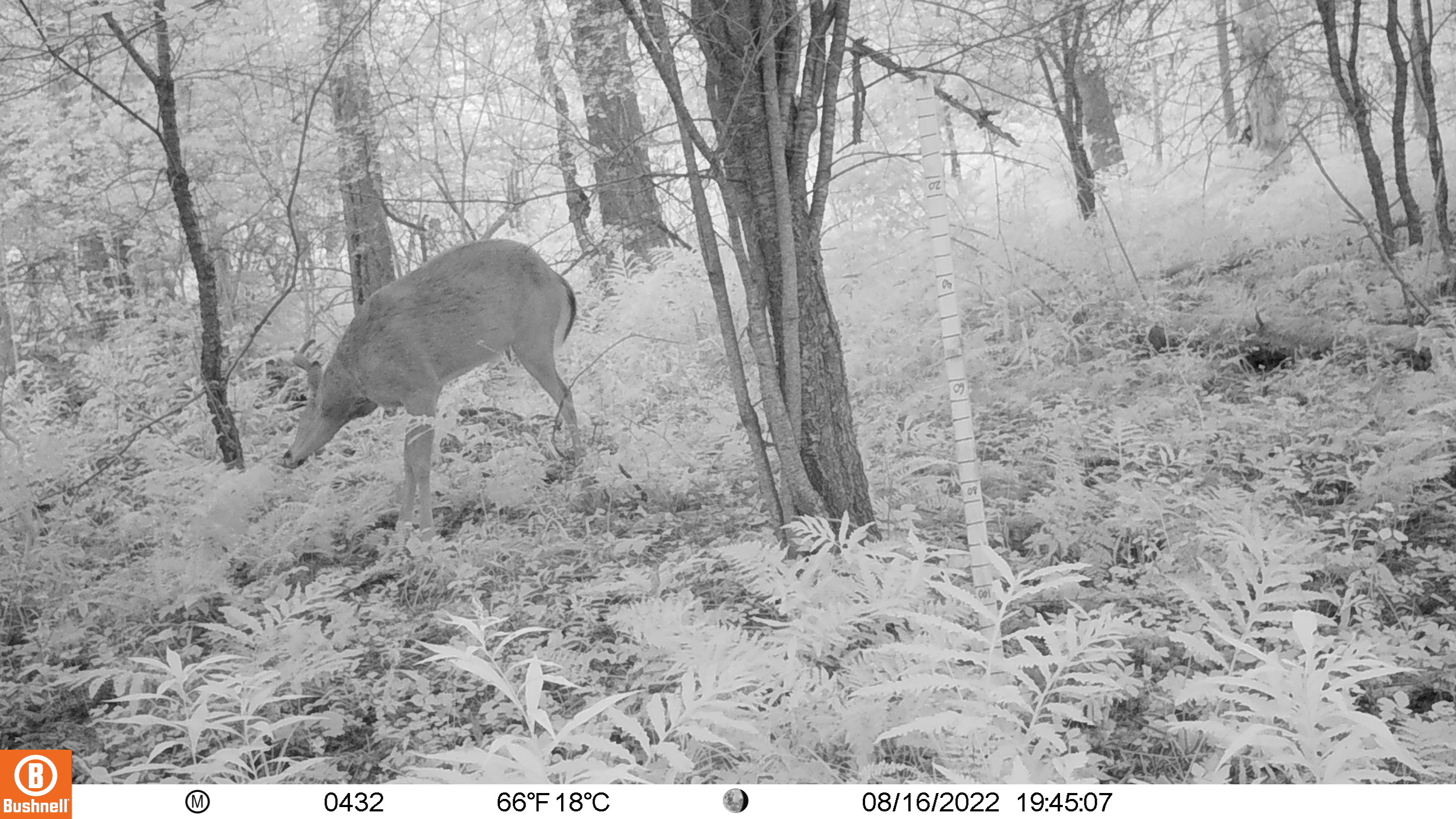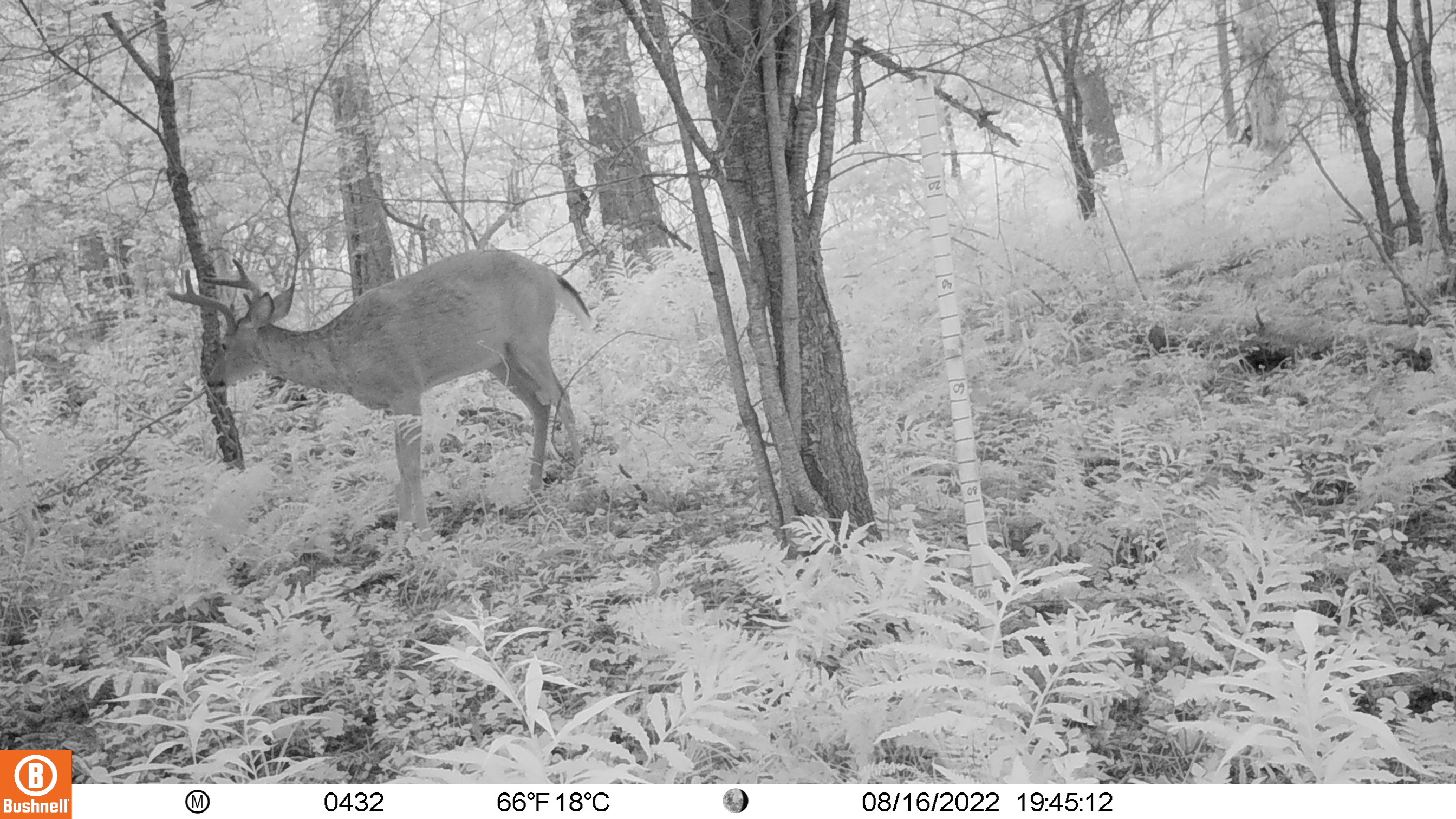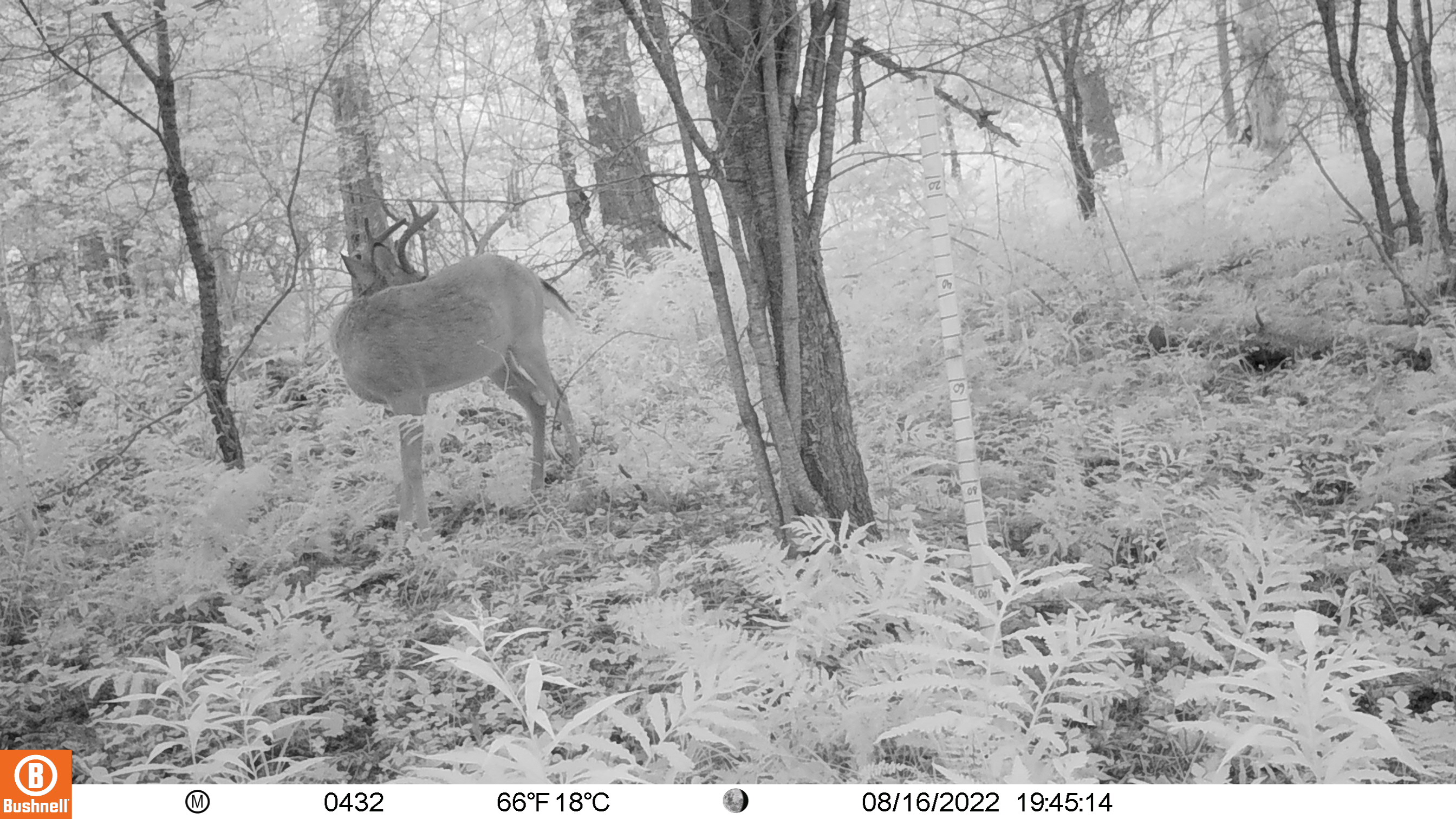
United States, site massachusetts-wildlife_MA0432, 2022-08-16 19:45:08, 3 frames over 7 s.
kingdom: Animalia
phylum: Chordata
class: Mammalia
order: Artiodactyla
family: Cervidae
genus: Odocoileus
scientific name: Odocoileus virginianus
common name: white-tailed deer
White-tailed deer (Odocoileus virginianus).